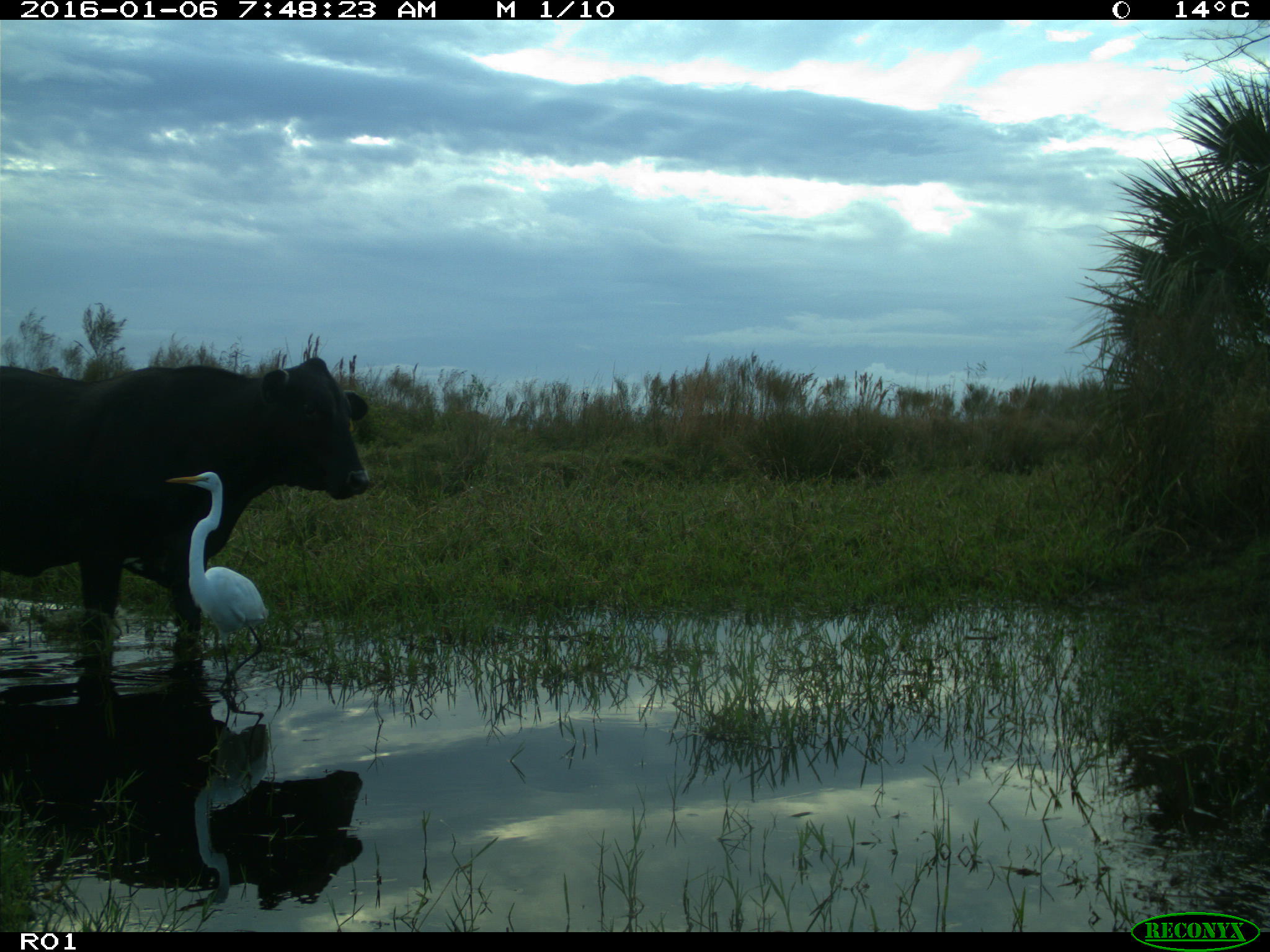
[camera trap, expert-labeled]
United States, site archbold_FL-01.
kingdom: Animalia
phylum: Chordata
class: Mammalia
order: Artiodactyla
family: Bovidae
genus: Bos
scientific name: Bos taurus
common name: domestic cow